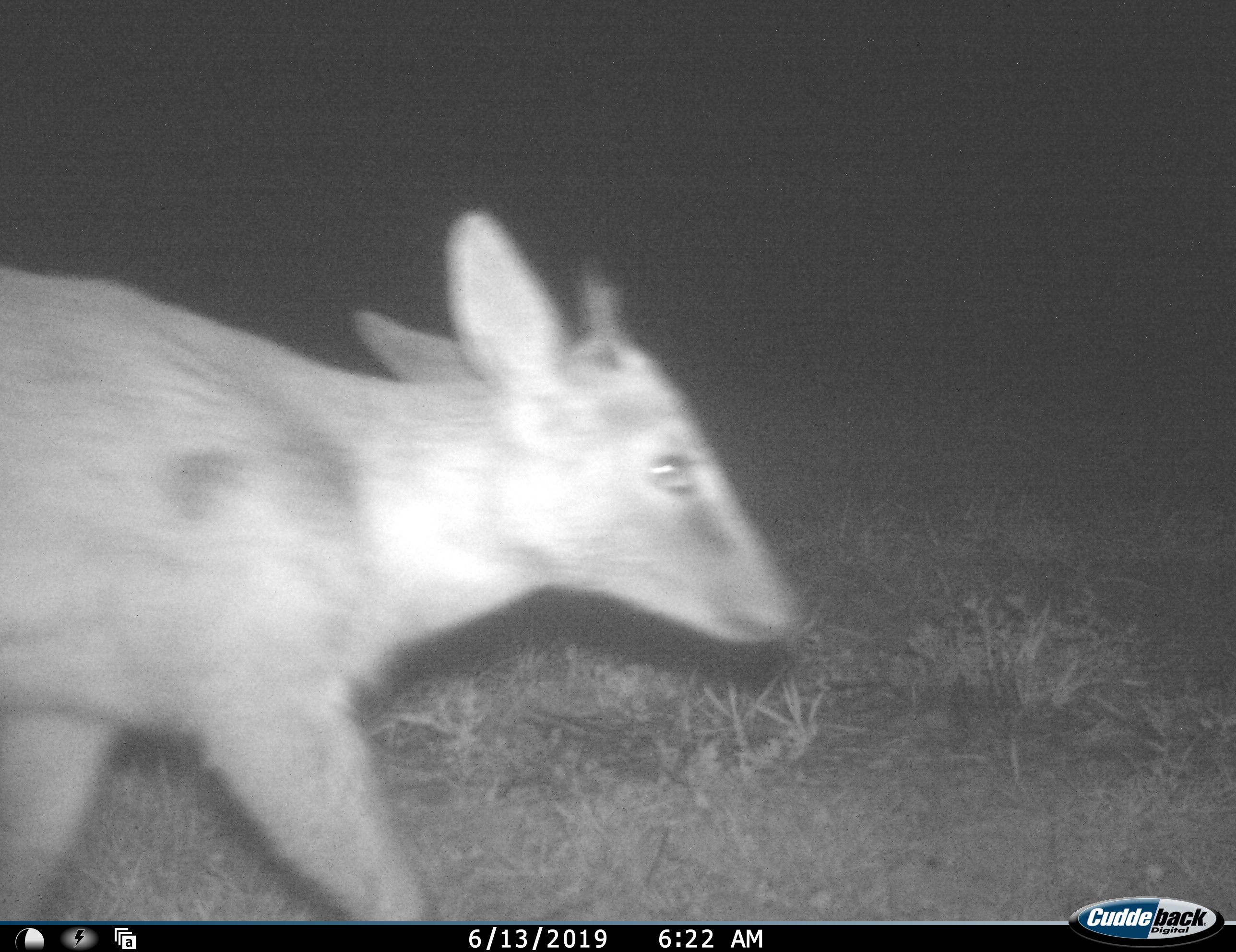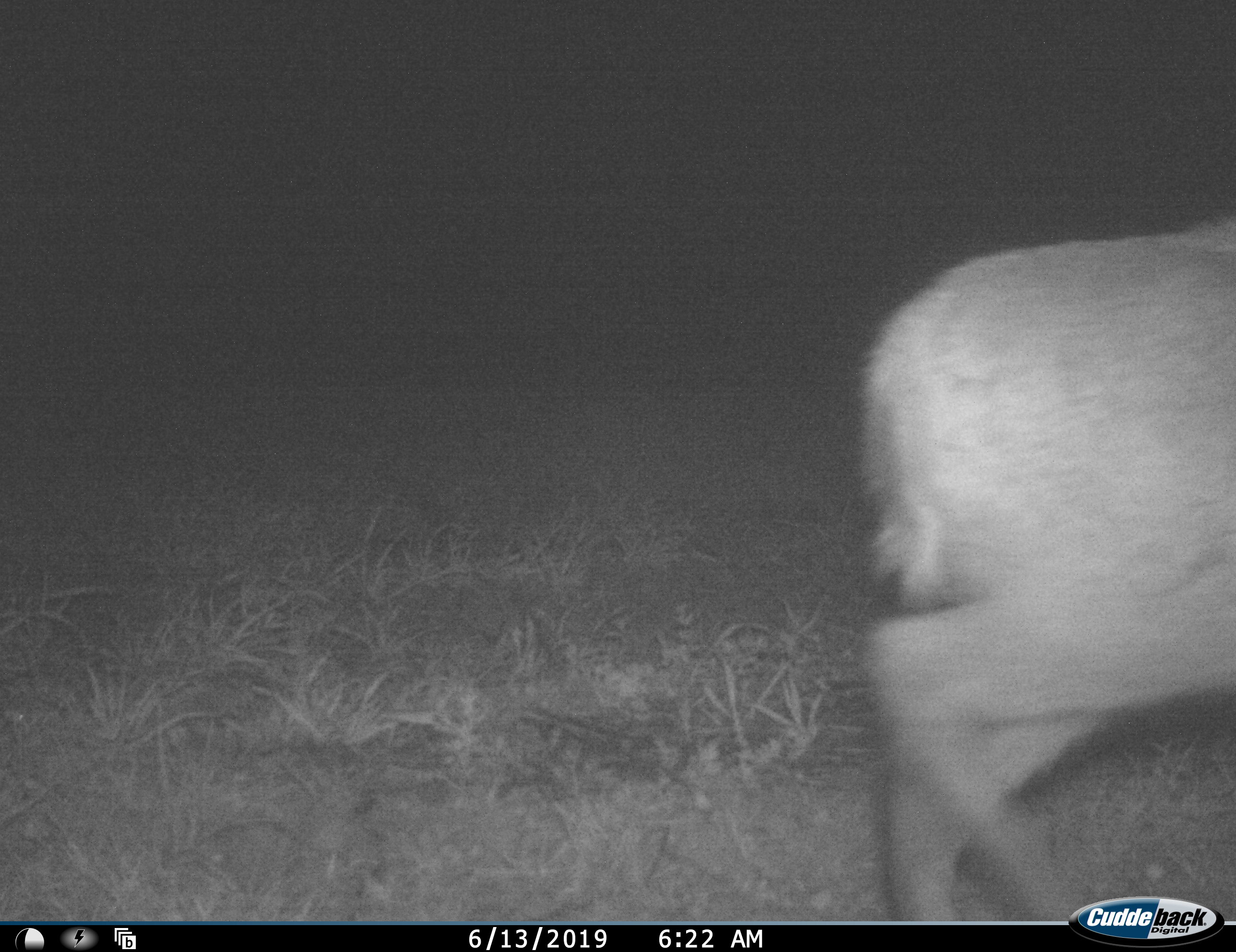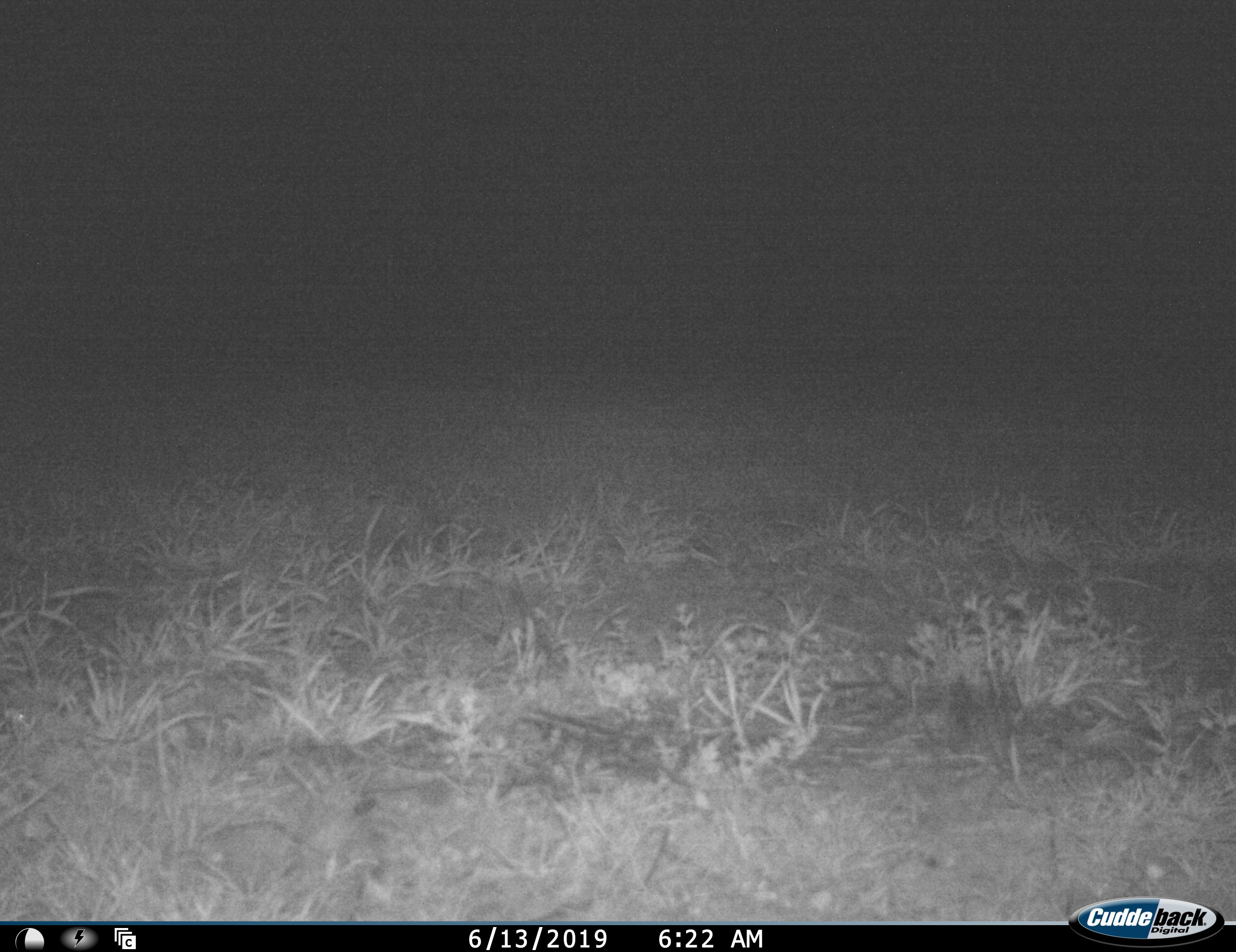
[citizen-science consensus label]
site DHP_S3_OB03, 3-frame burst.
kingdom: Animalia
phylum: Chordata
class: Mammalia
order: Artiodactyla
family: Bovidae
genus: Sylvicapra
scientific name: Sylvicapra grimmia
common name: common duiker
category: duikercommongrey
Duikercommongrey (common duiker) (Sylvicapra grimmia), count 1. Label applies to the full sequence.